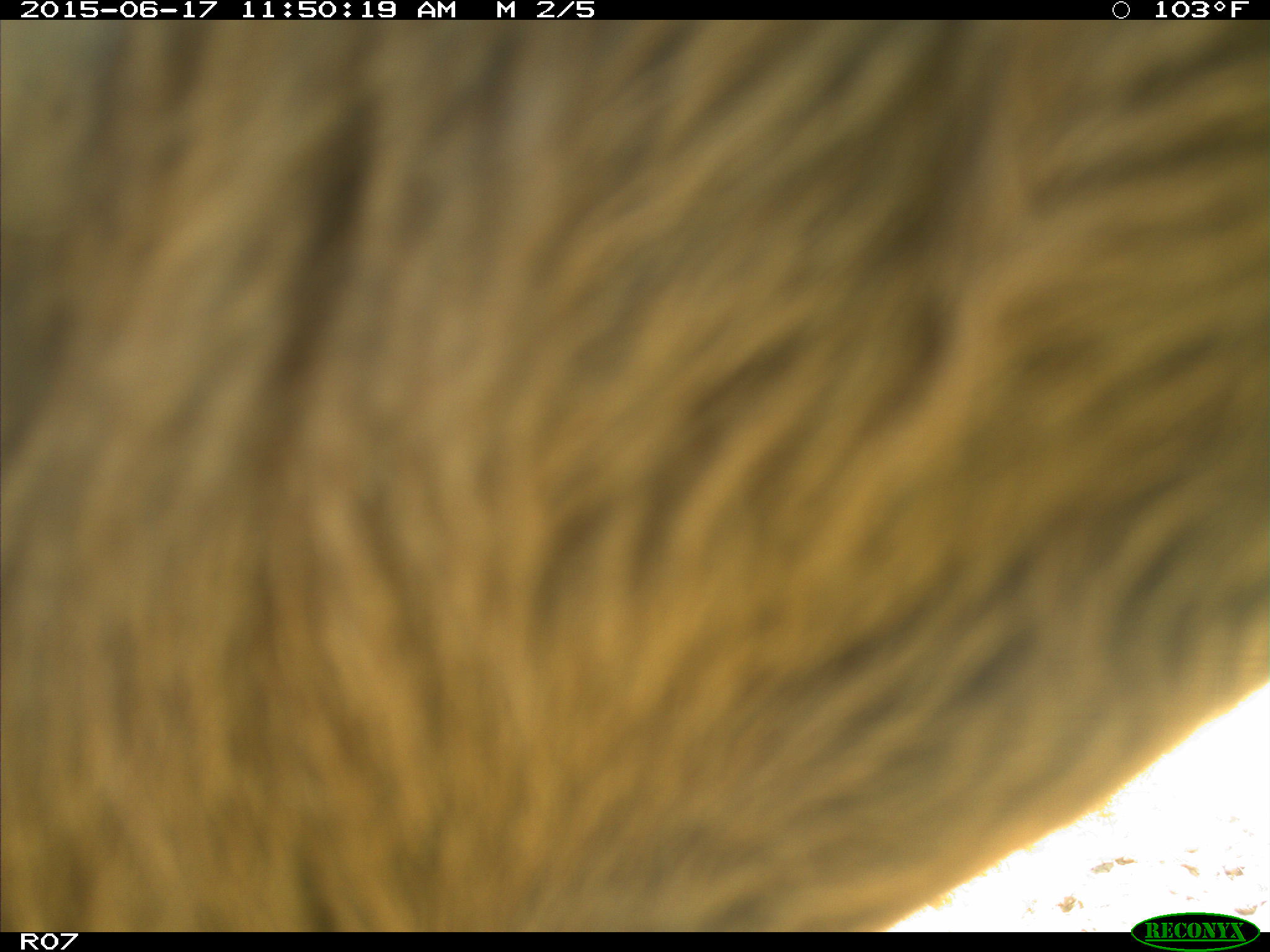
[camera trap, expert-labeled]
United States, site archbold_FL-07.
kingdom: Animalia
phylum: Chordata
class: Mammalia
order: Artiodactyla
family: Bovidae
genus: Bos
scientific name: Bos taurus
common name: domestic cow